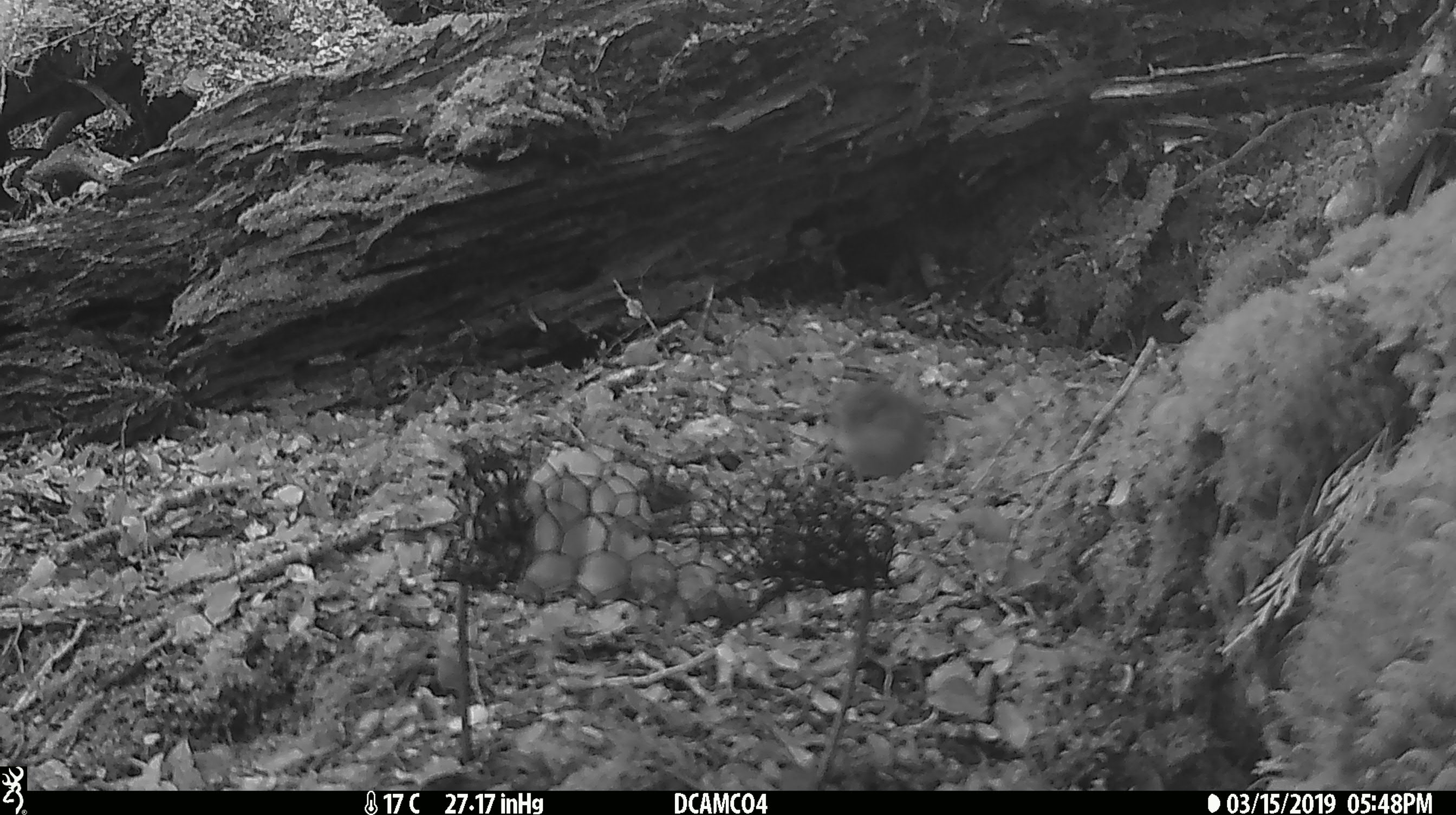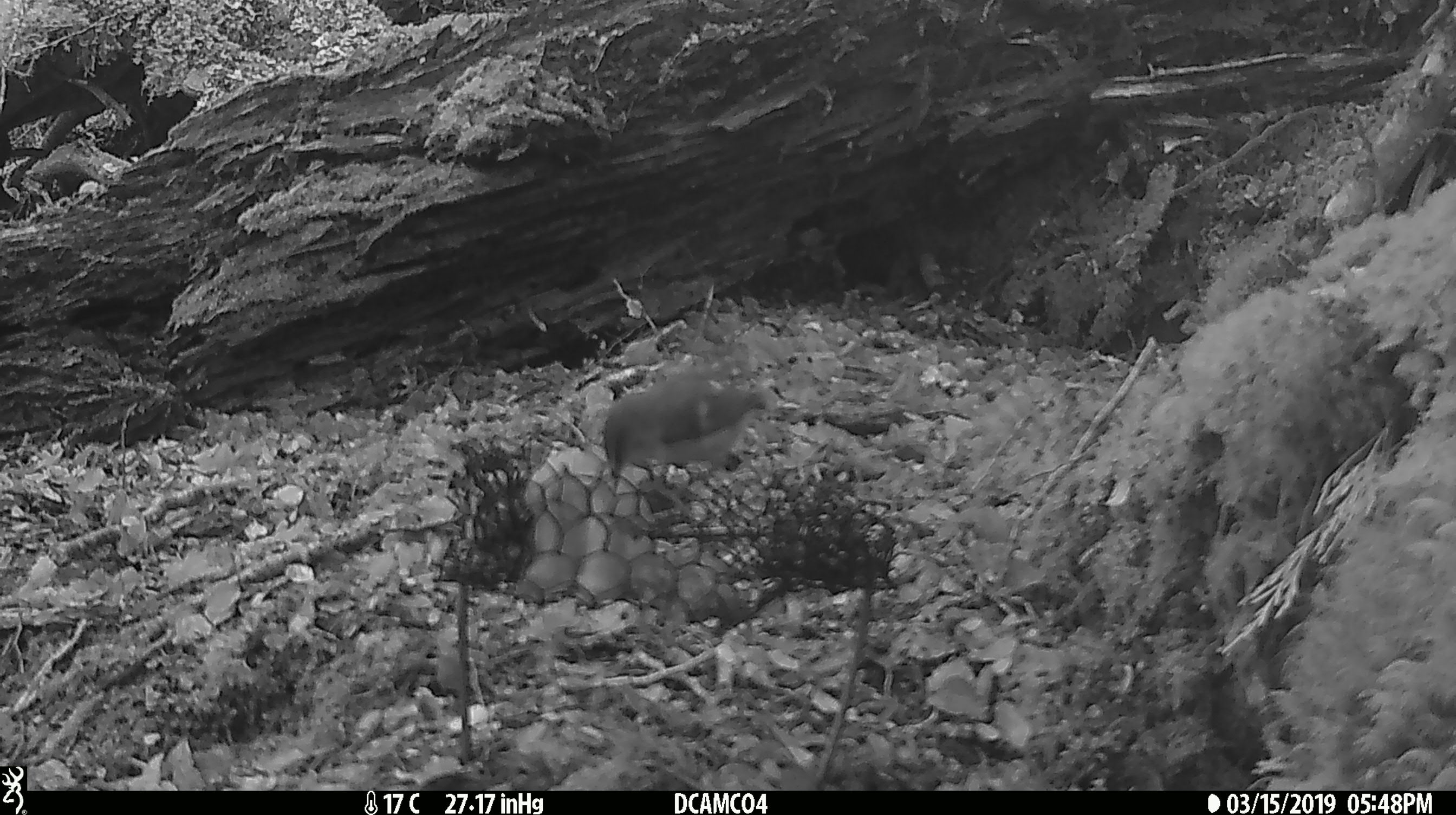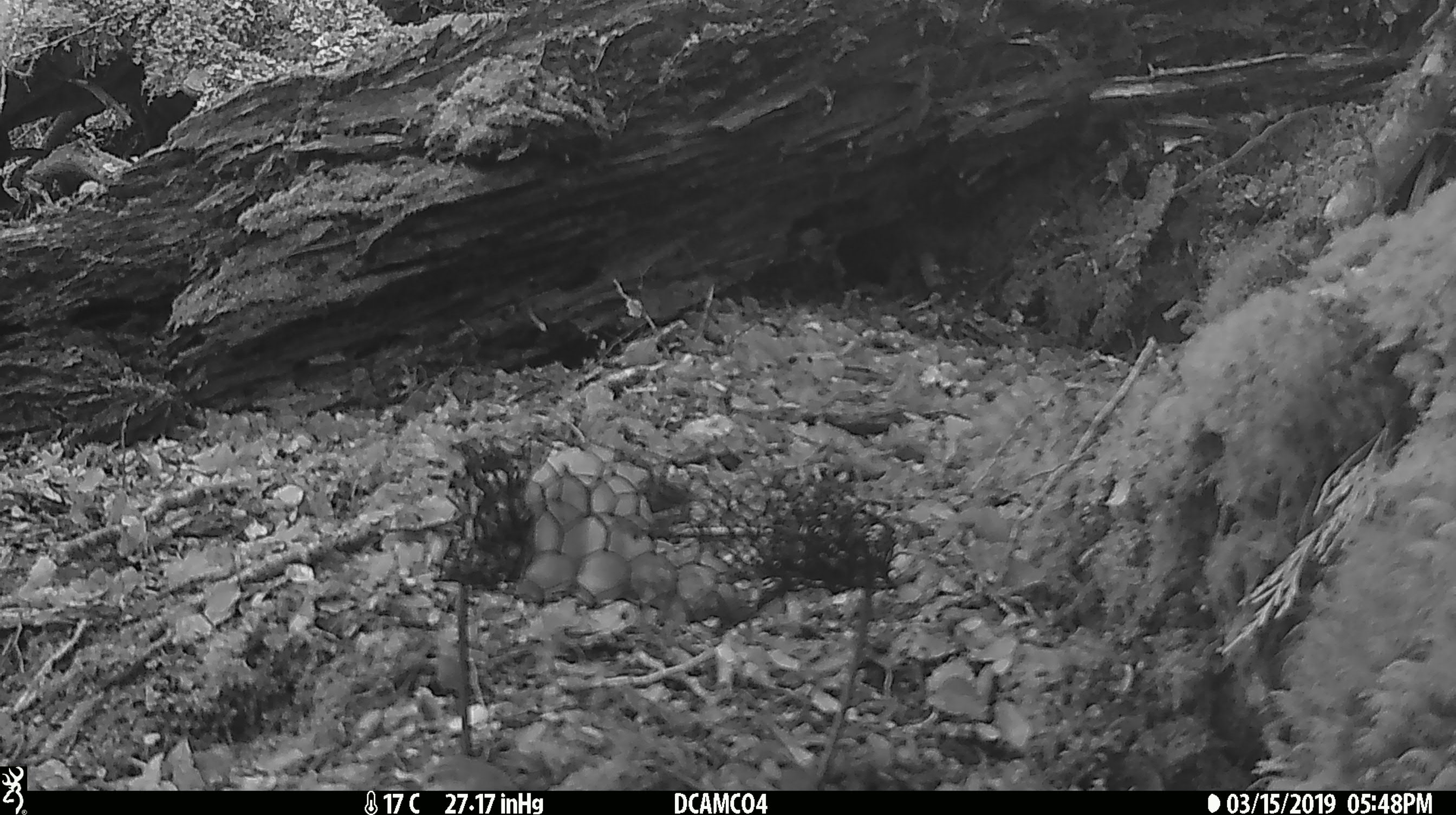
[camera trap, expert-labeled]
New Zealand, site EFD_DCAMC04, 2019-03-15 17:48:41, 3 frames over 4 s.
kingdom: Animalia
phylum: Chordata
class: Aves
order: Passeriformes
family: Acanthisittidae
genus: Acanthisitta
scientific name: Acanthisitta chloris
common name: rifleman